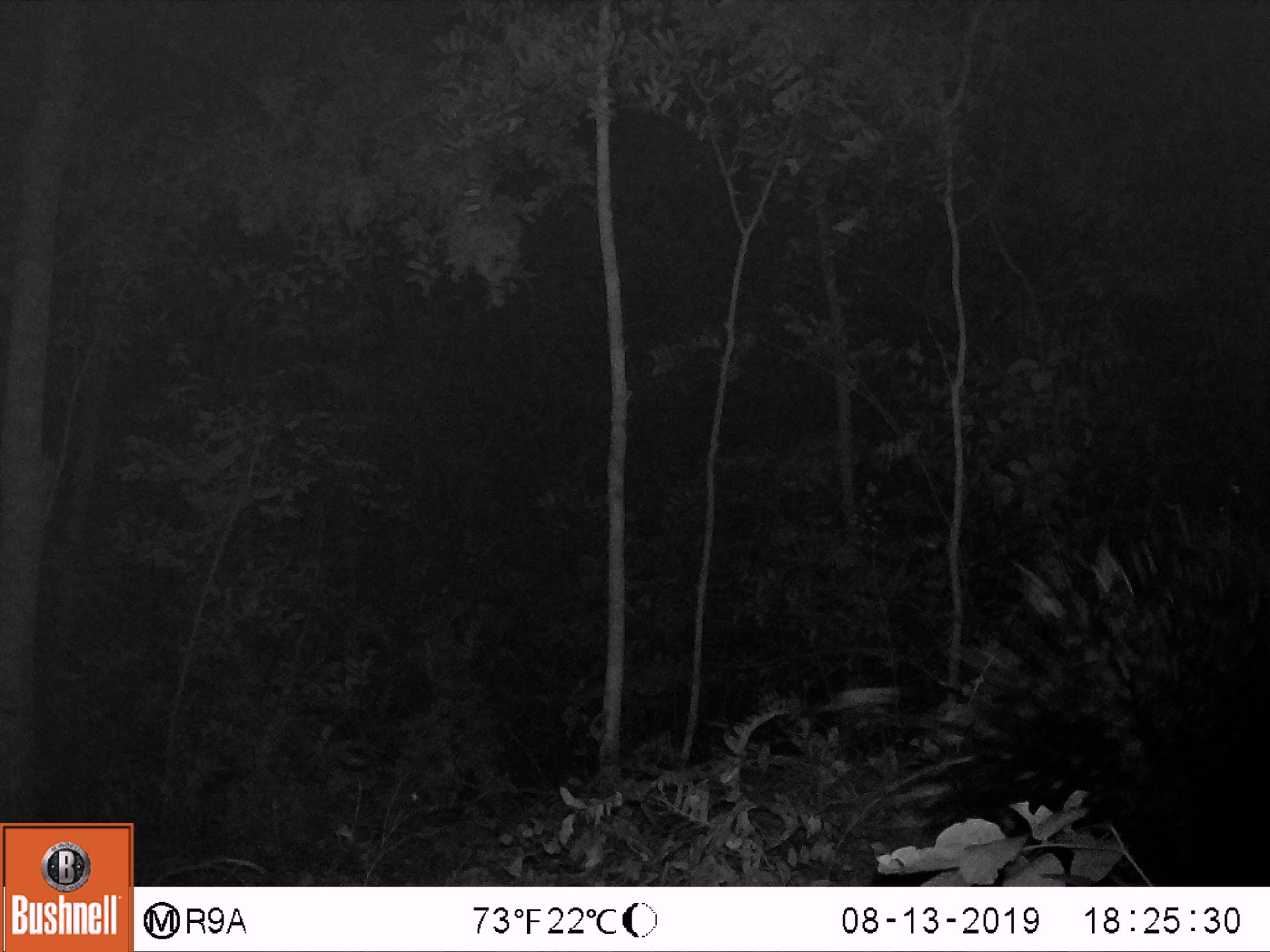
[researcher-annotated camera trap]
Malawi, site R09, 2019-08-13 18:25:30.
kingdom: Animalia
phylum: Chordata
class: Mammalia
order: Rodentia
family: Hystricidae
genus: Hystrix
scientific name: Hystrix africaeaustralis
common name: cape porcupine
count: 1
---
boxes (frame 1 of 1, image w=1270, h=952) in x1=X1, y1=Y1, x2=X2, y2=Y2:
cape porcupine: x1=945, y1=536, x2=1262, y2=840